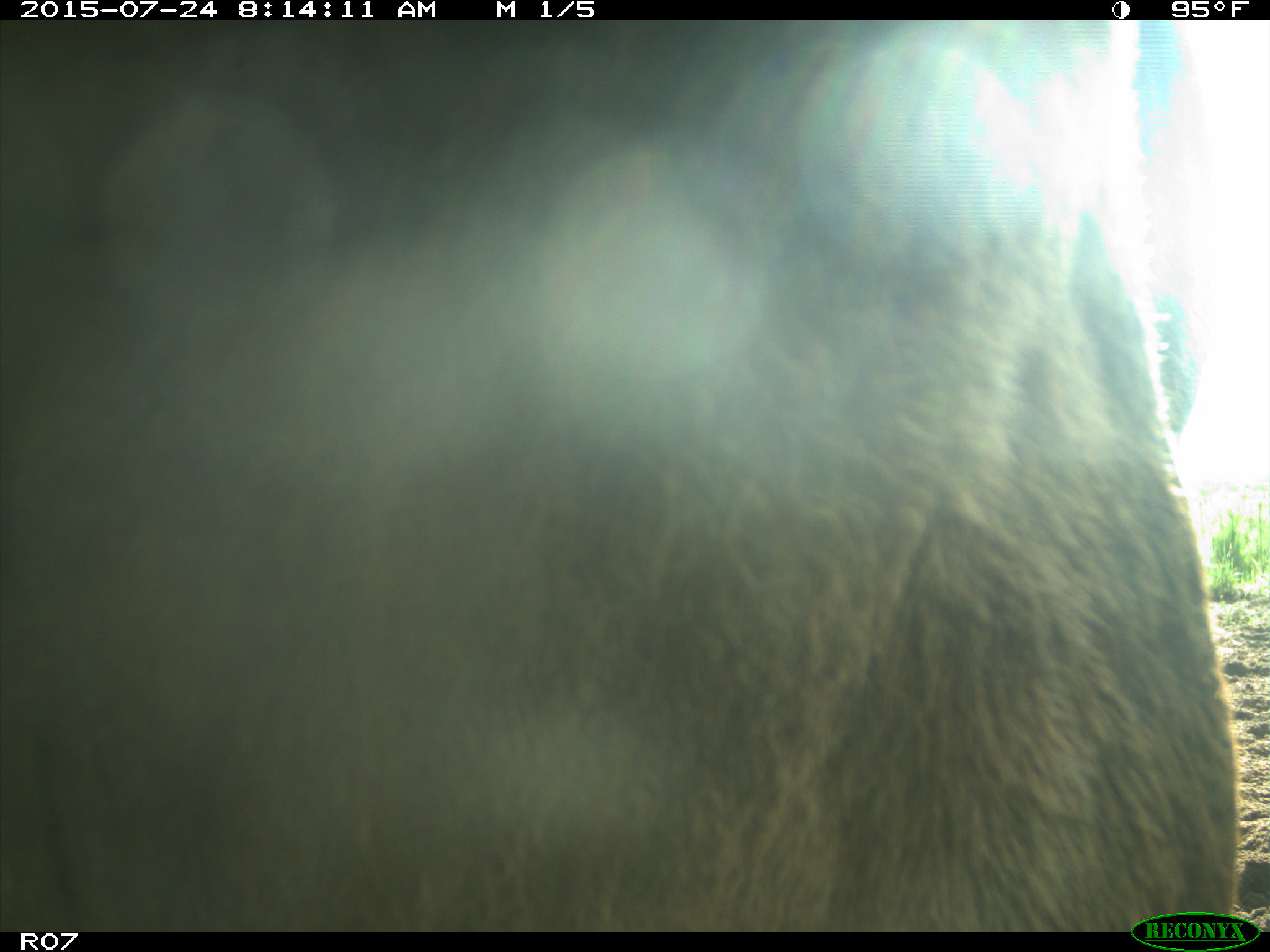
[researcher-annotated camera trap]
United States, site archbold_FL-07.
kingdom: Animalia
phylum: Chordata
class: Mammalia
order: Artiodactyla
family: Bovidae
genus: Bos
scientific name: Bos taurus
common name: domestic cow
Bos taurus (domestic cow).